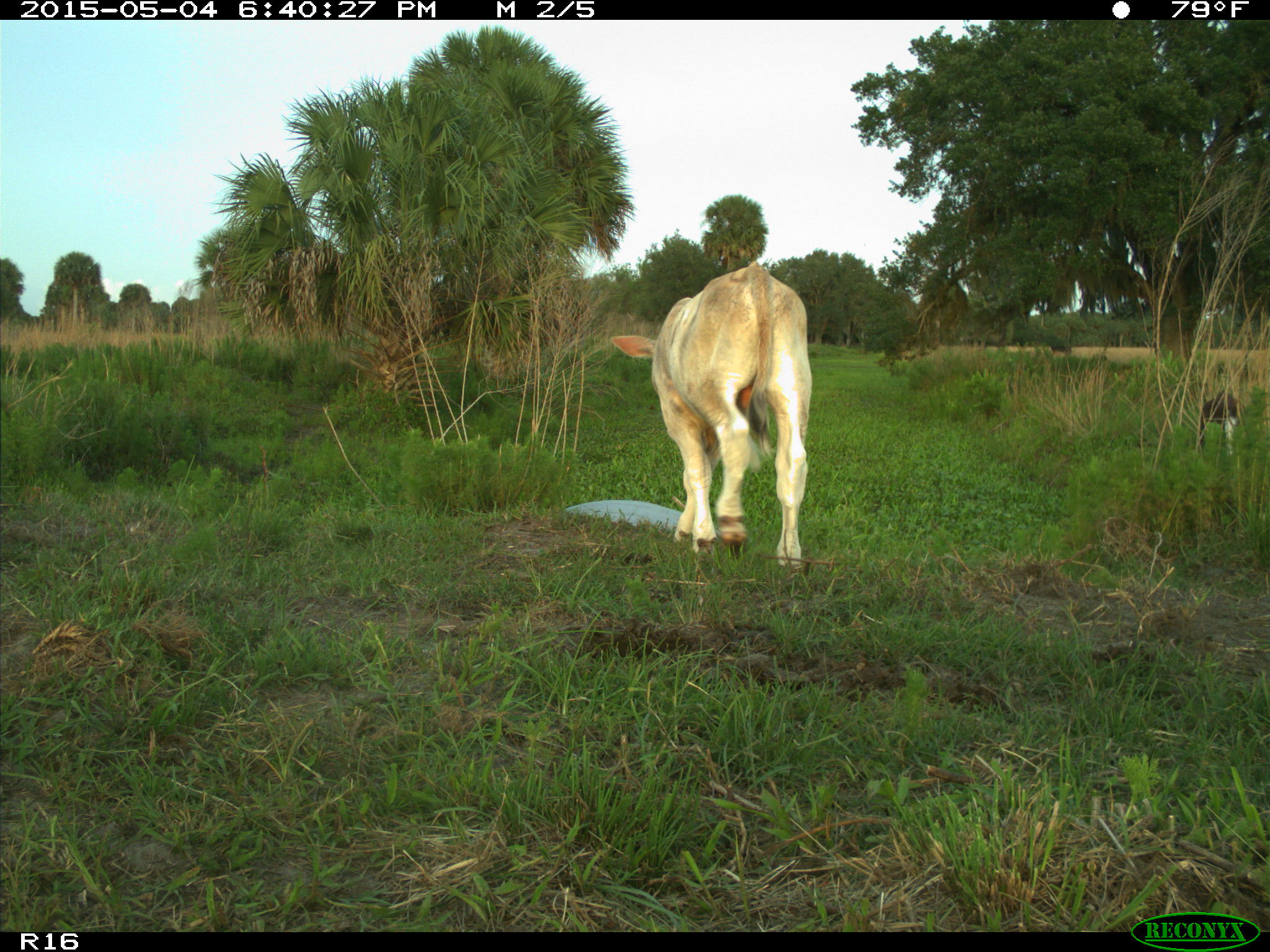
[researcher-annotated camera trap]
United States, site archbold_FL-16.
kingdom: Animalia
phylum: Chordata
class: Mammalia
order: Artiodactyla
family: Bovidae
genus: Bos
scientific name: Bos taurus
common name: domestic cow